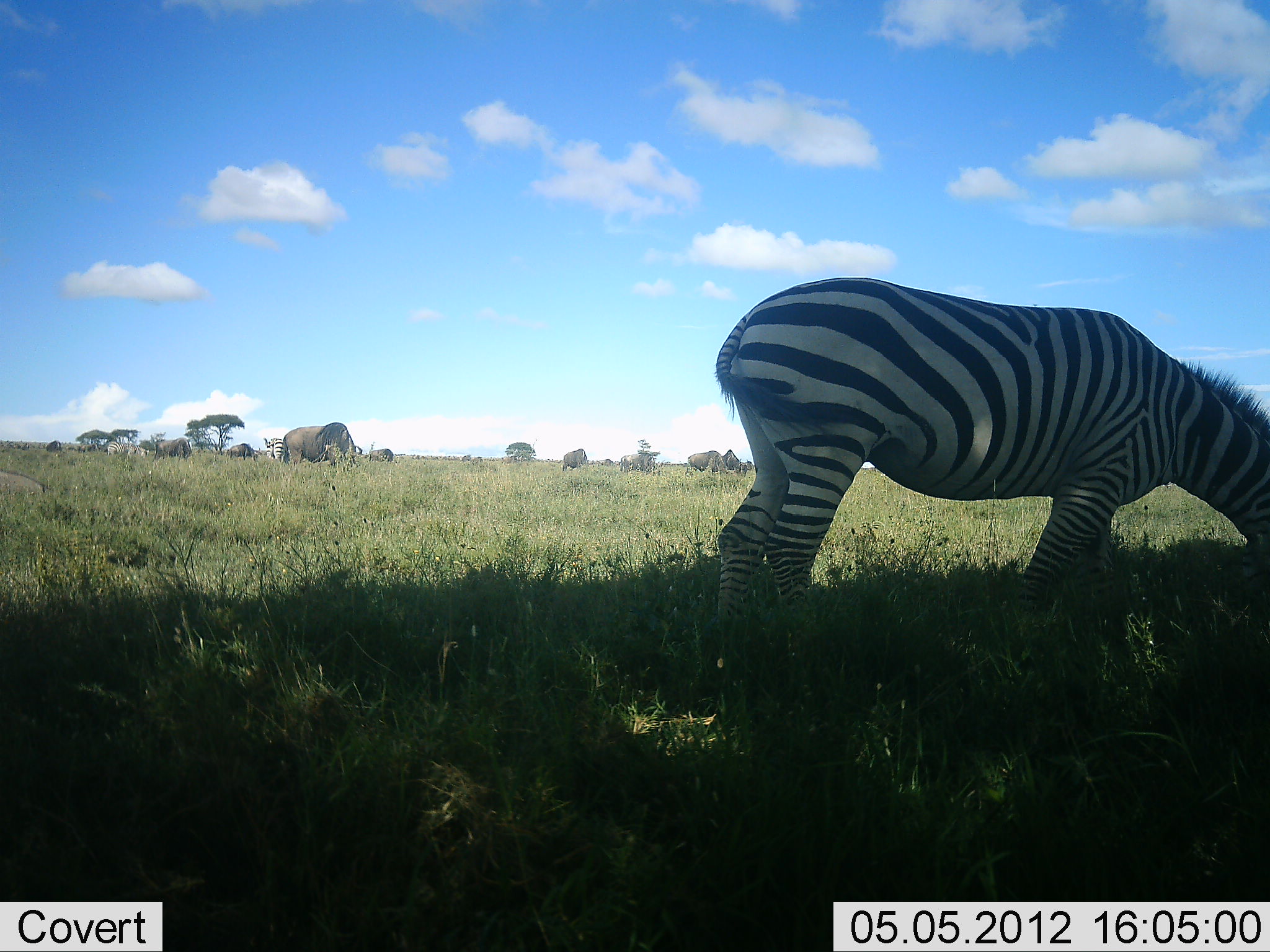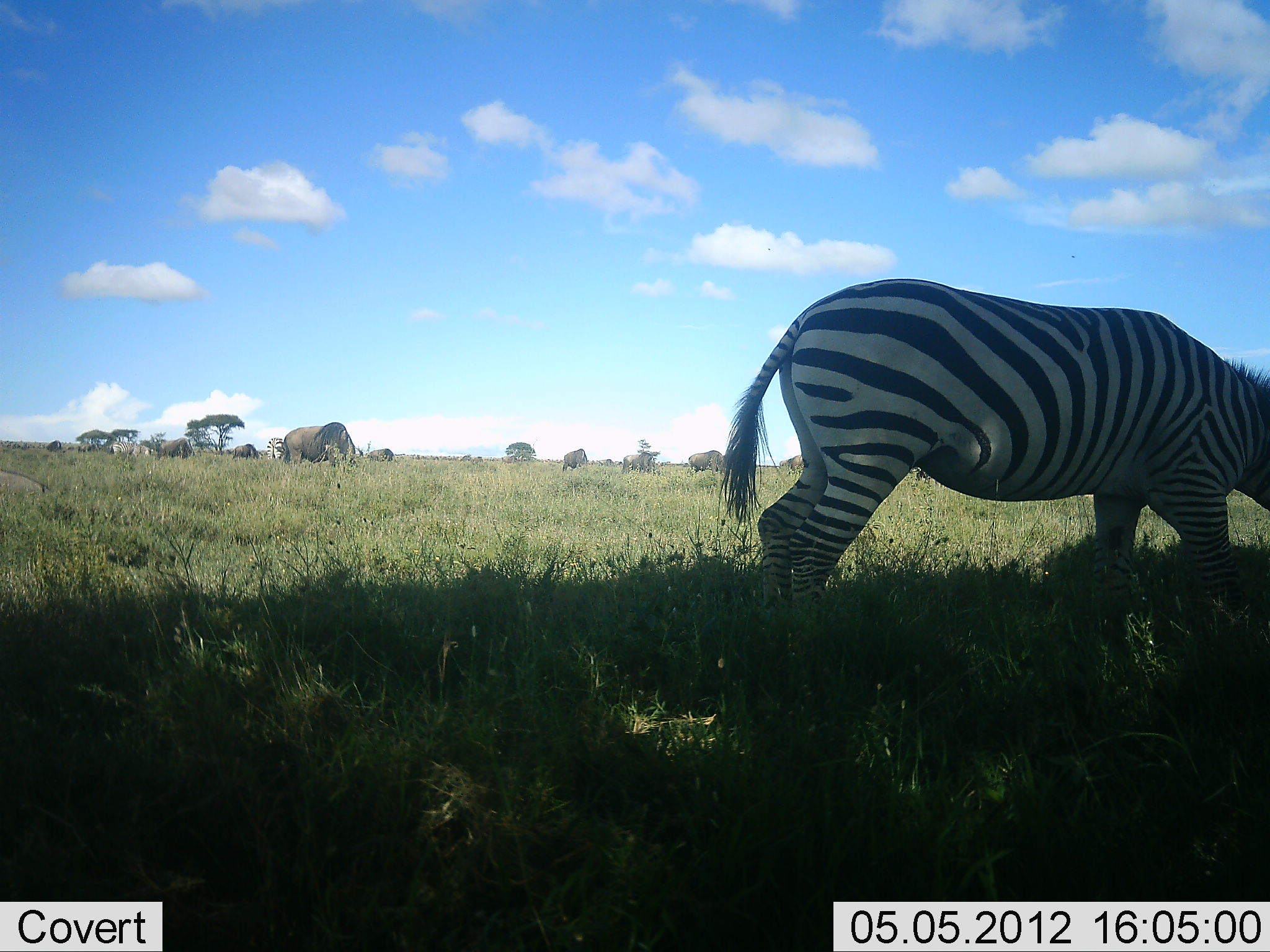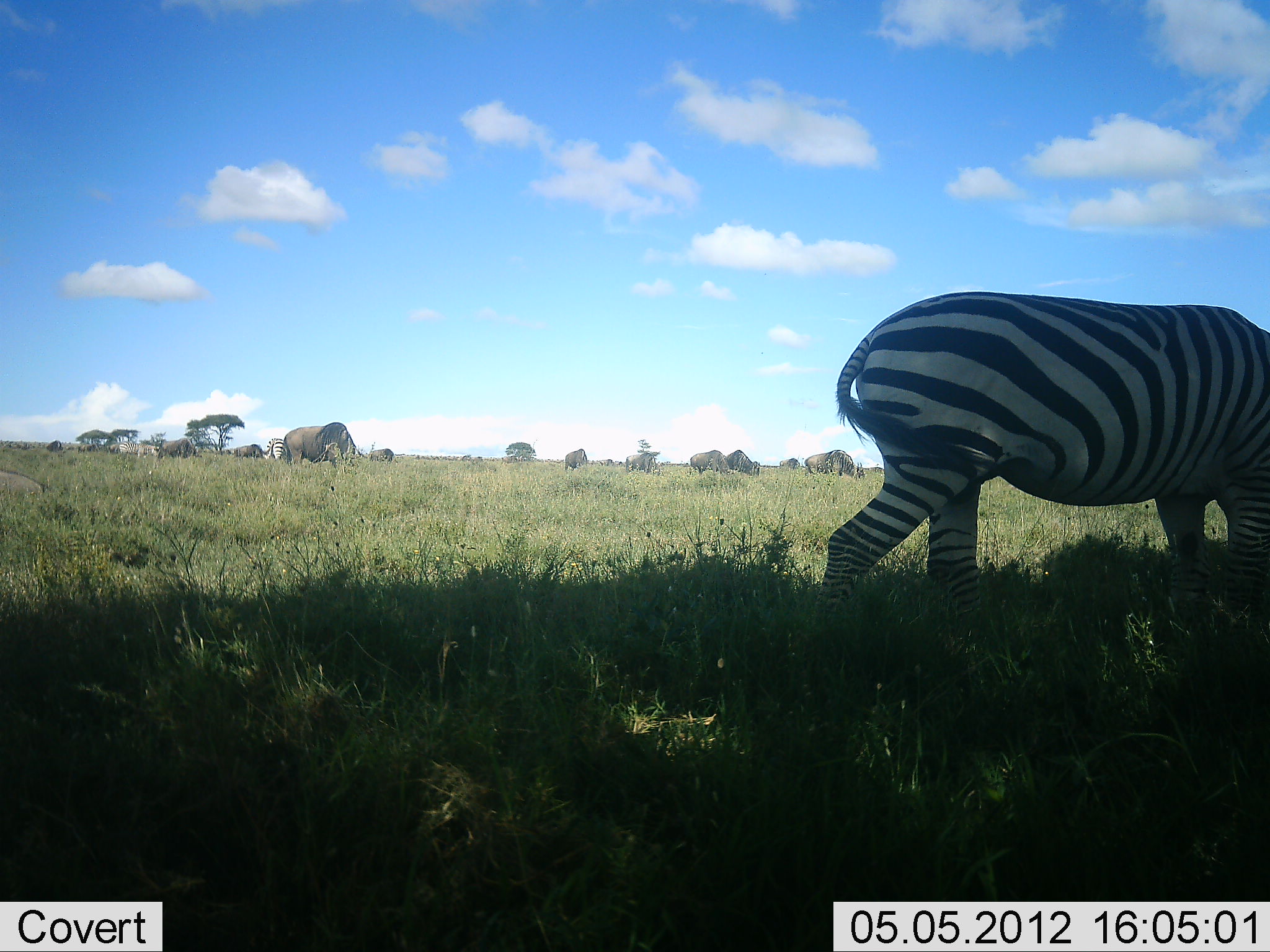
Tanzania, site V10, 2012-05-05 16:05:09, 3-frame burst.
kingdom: Animalia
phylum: Chordata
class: Mammalia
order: Artiodactyla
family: Bovidae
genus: Connochaetes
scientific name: Connochaetes taurinus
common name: blue wildebeest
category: wildebeest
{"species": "wildebeest (blue wildebeest) (Connochaetes taurinus)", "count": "9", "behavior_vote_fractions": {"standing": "36%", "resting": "9%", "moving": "36%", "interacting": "0%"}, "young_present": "0%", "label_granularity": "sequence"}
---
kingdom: Animalia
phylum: Chordata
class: Mammalia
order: Perissodactyla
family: Equidae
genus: Equus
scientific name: Equus quagga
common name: plains zebra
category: zebra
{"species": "zebra (plains zebra) (Equus quagga)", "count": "1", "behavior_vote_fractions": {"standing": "36%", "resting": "0%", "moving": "41%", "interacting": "0%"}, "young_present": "0%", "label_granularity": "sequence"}